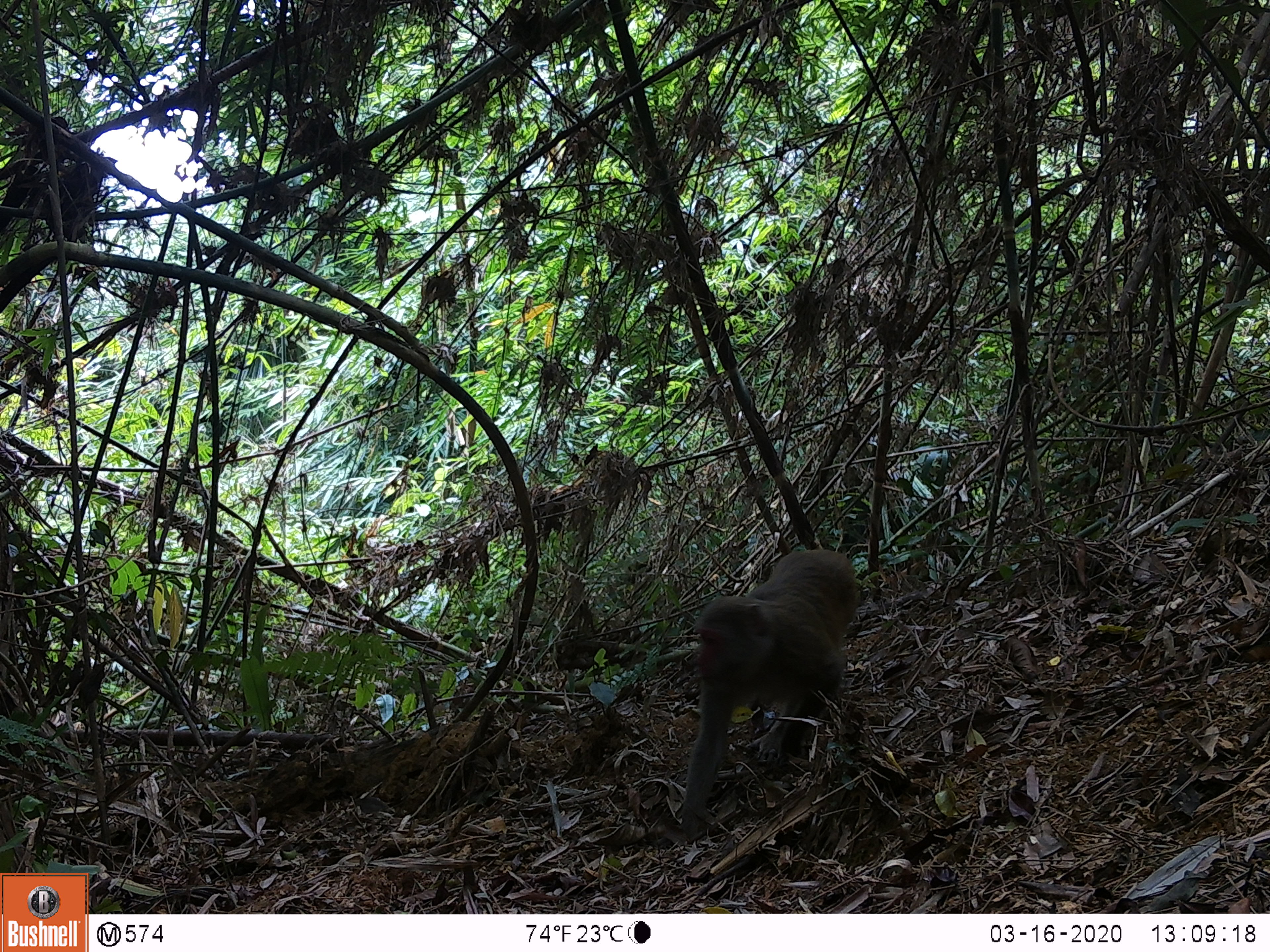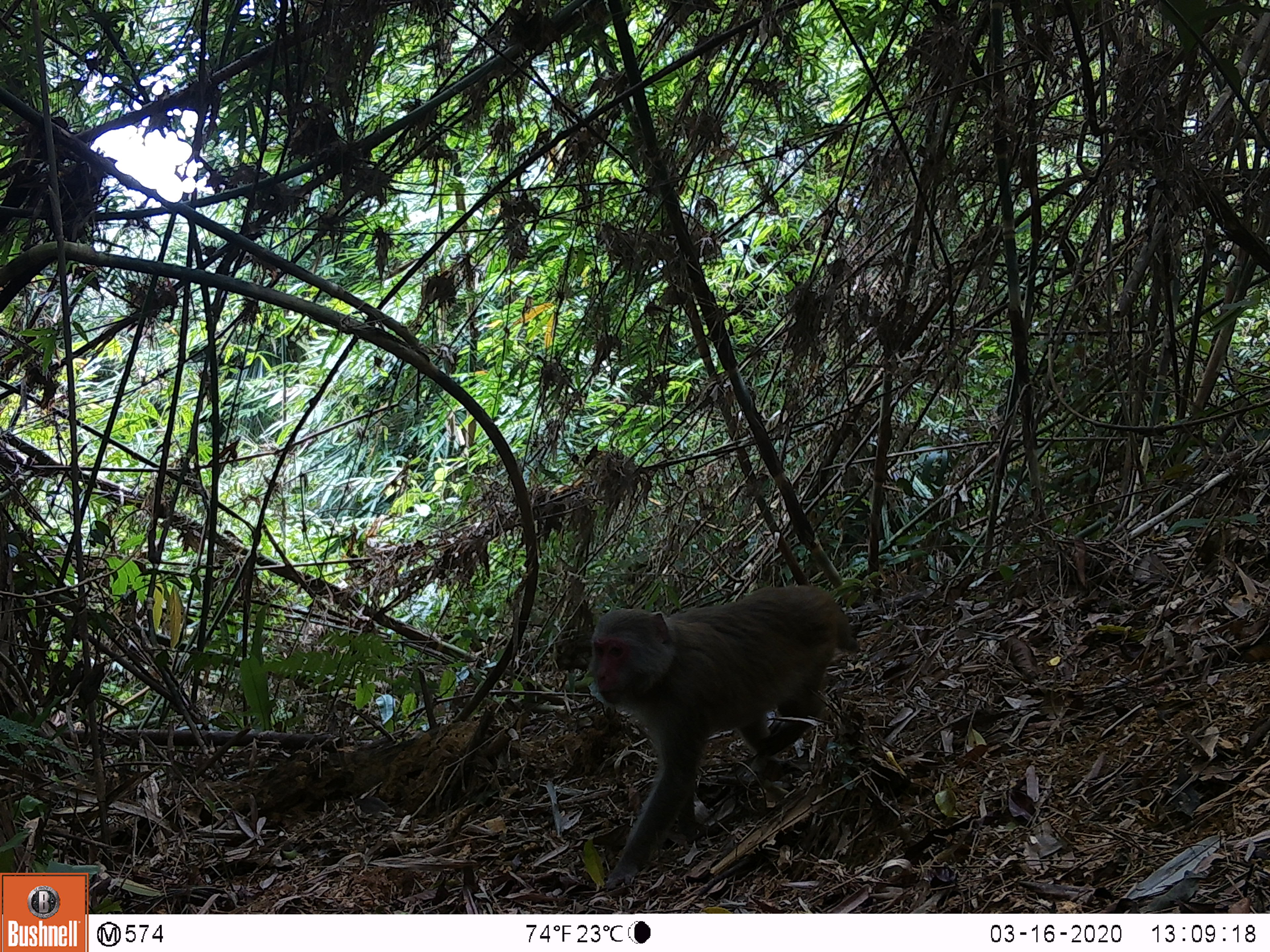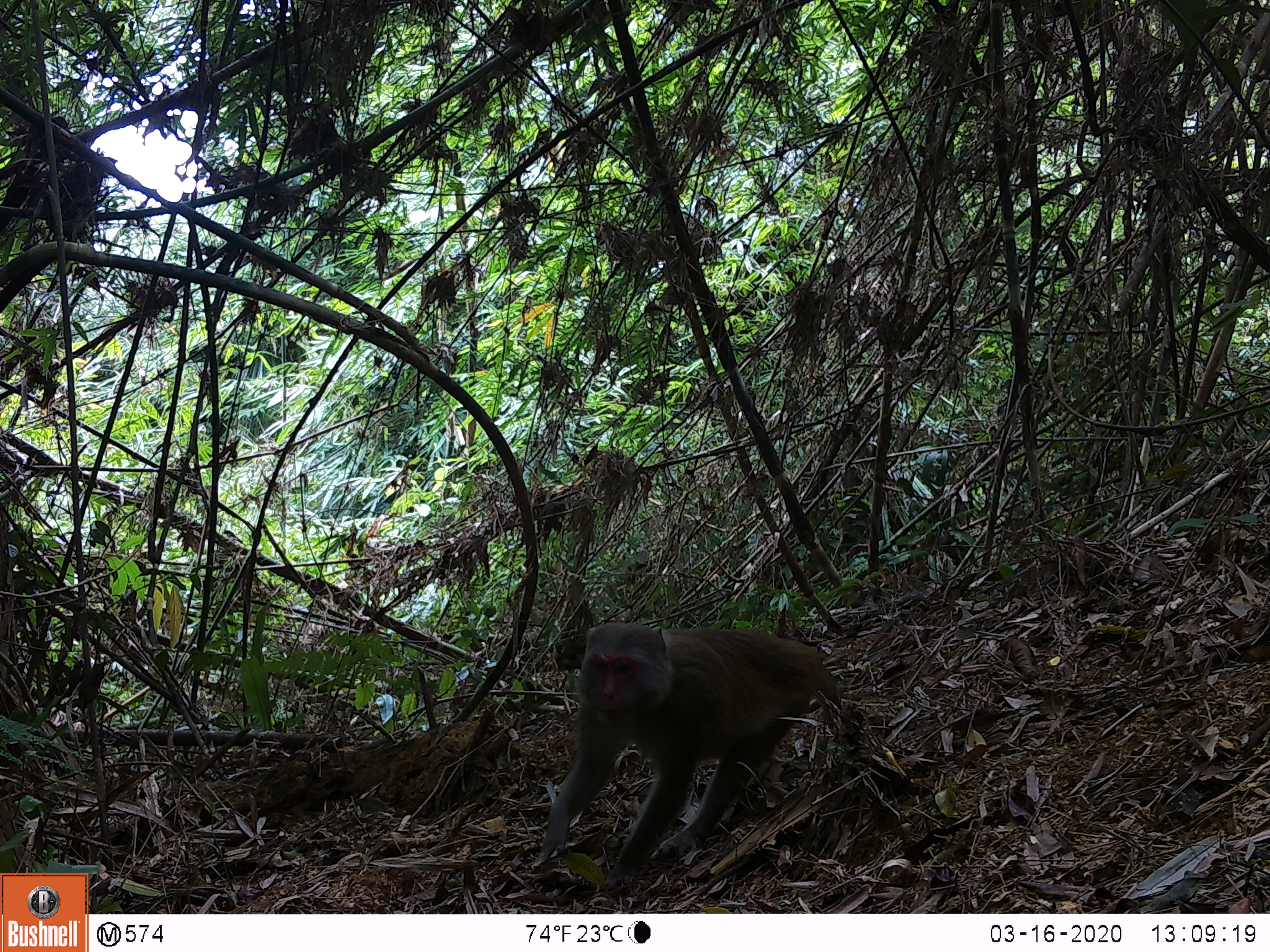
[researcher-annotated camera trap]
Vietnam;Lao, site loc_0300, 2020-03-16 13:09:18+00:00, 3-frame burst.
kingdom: Animalia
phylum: Chordata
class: Mammalia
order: Primates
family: Cercopithecidae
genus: Macaca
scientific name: Macaca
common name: macaques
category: assam or rhesus macaque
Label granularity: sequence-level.